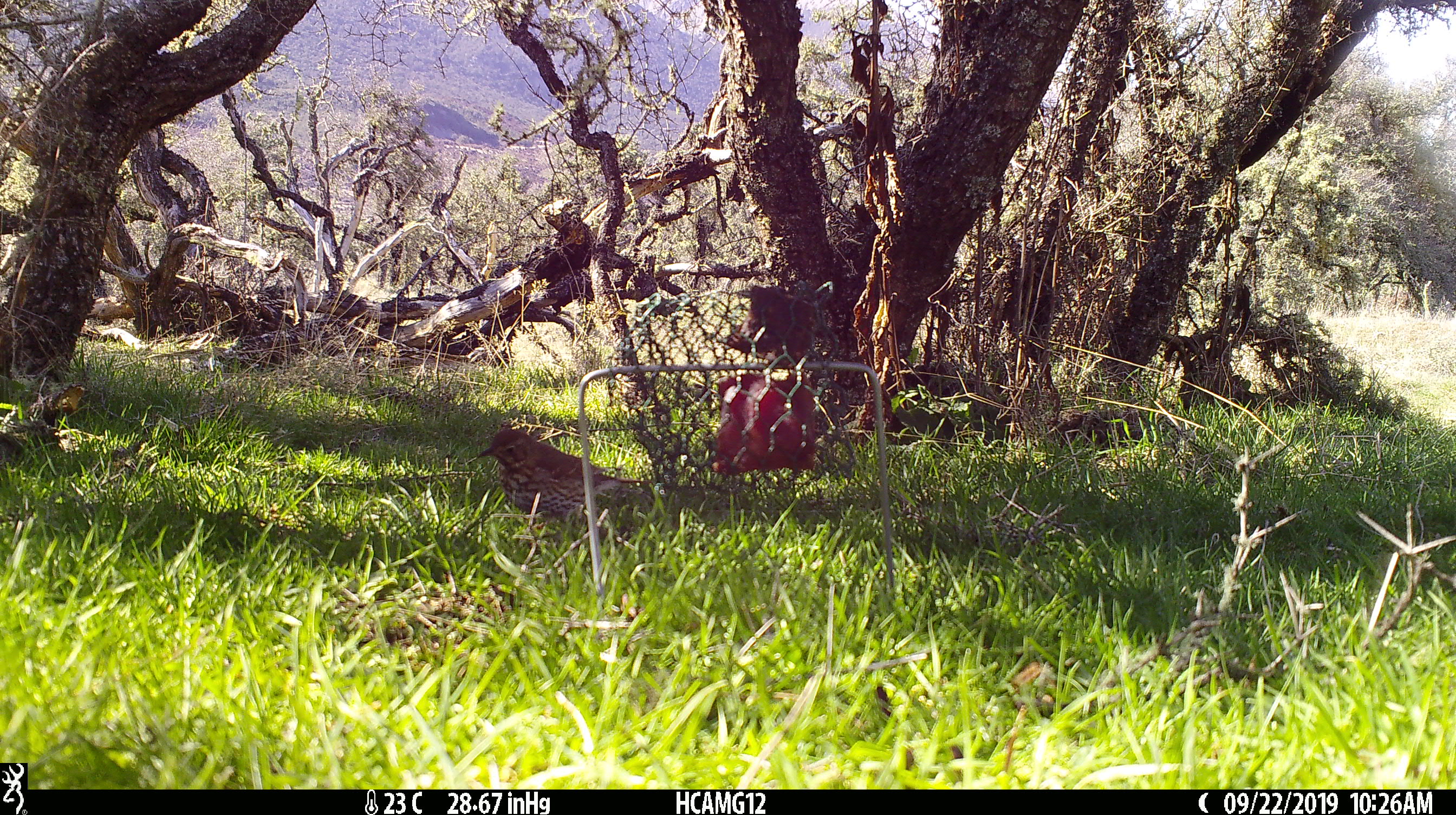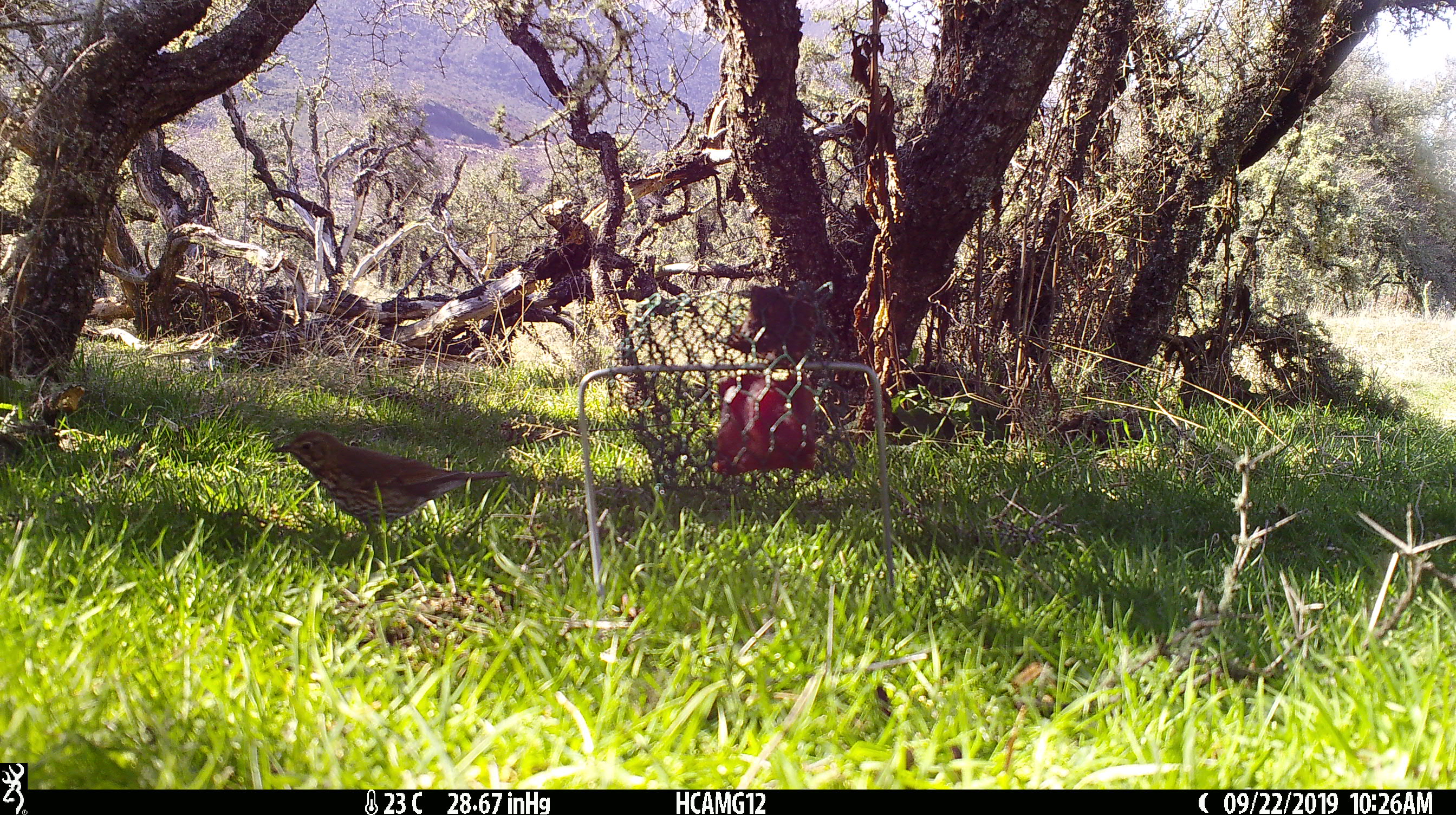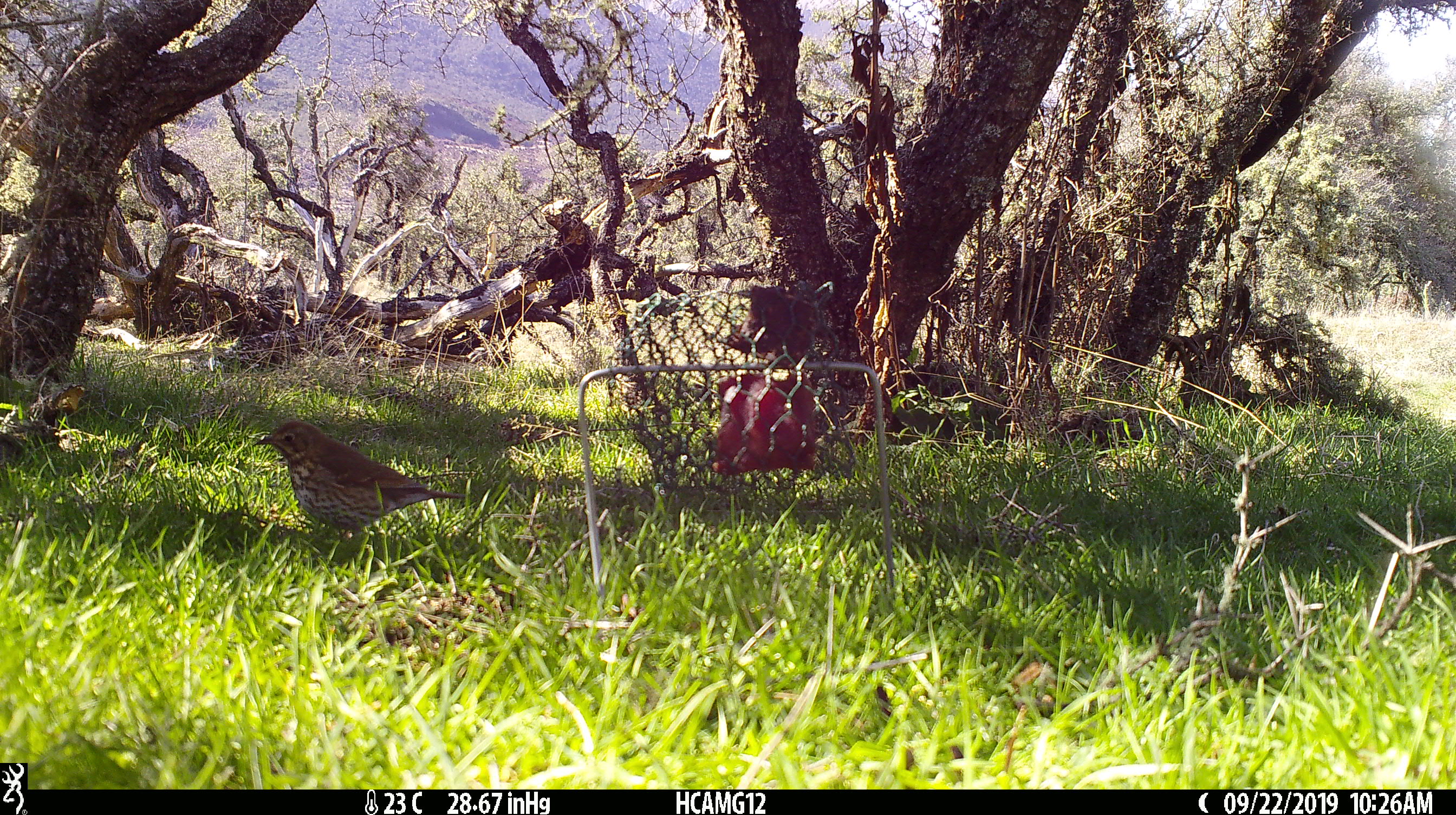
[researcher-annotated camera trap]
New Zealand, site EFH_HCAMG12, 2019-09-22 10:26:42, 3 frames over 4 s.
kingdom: Animalia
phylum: Chordata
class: Aves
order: Passeriformes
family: Turdidae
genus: Turdus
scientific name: Turdus philomelos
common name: song thrush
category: thrush